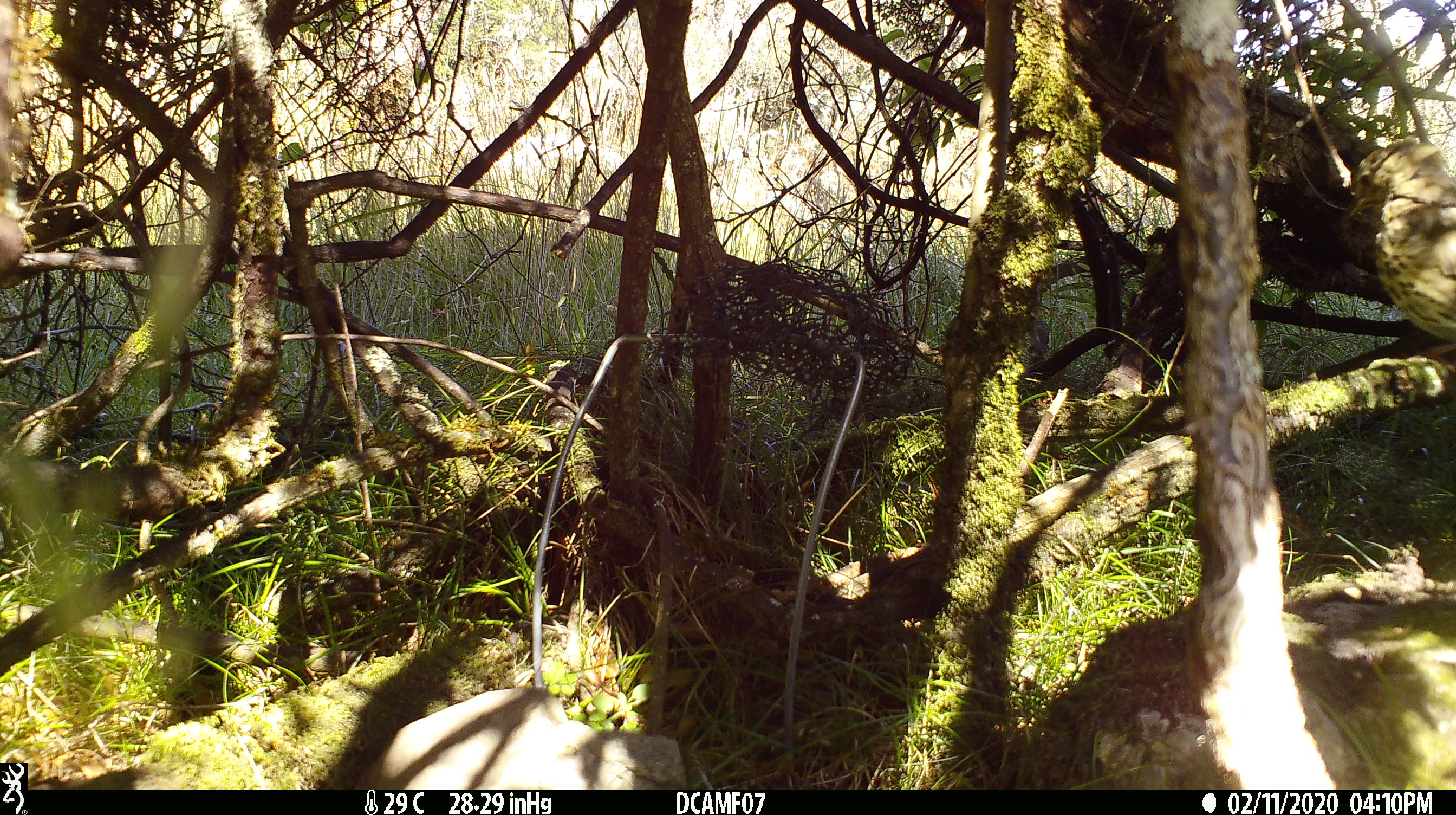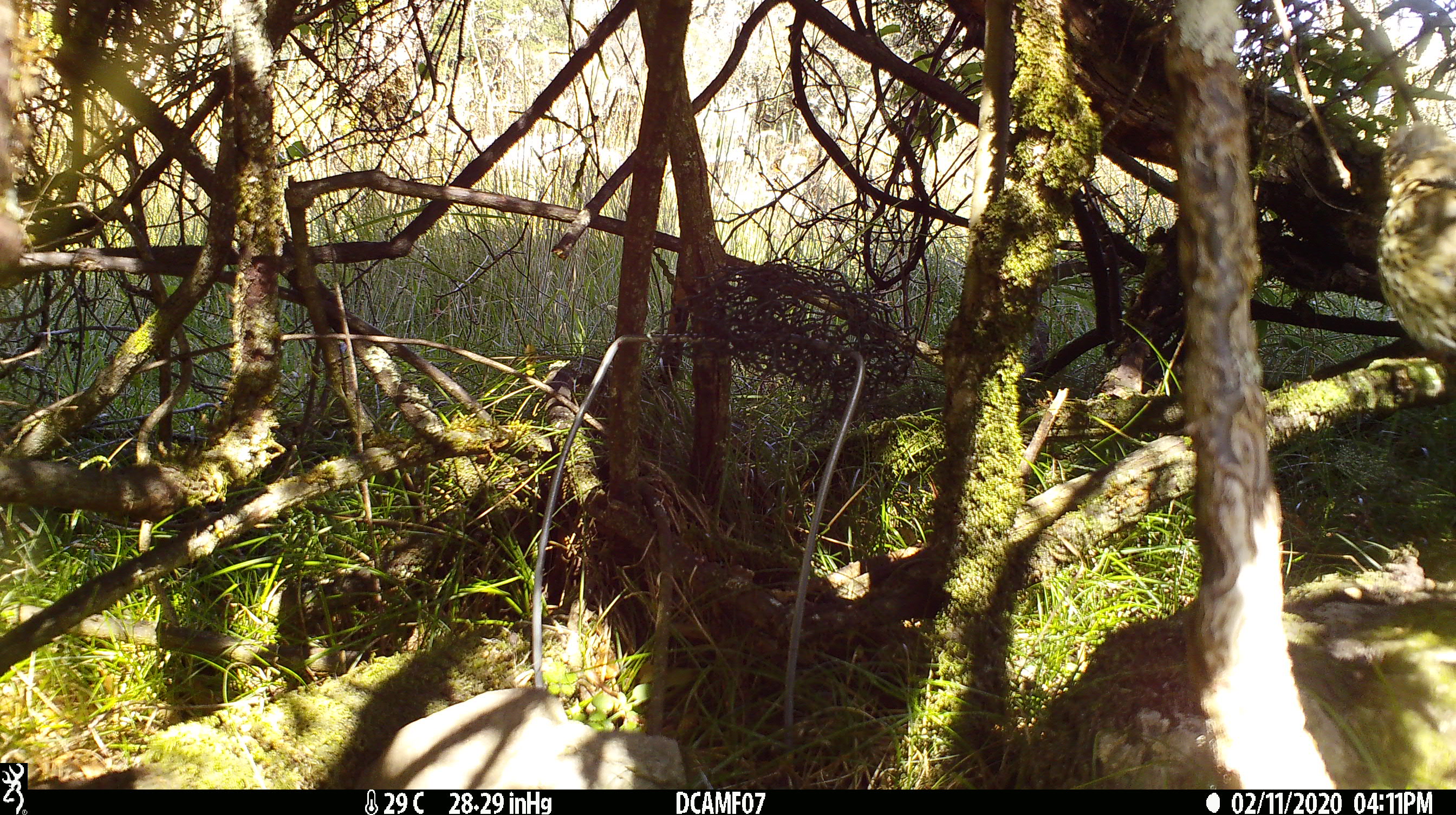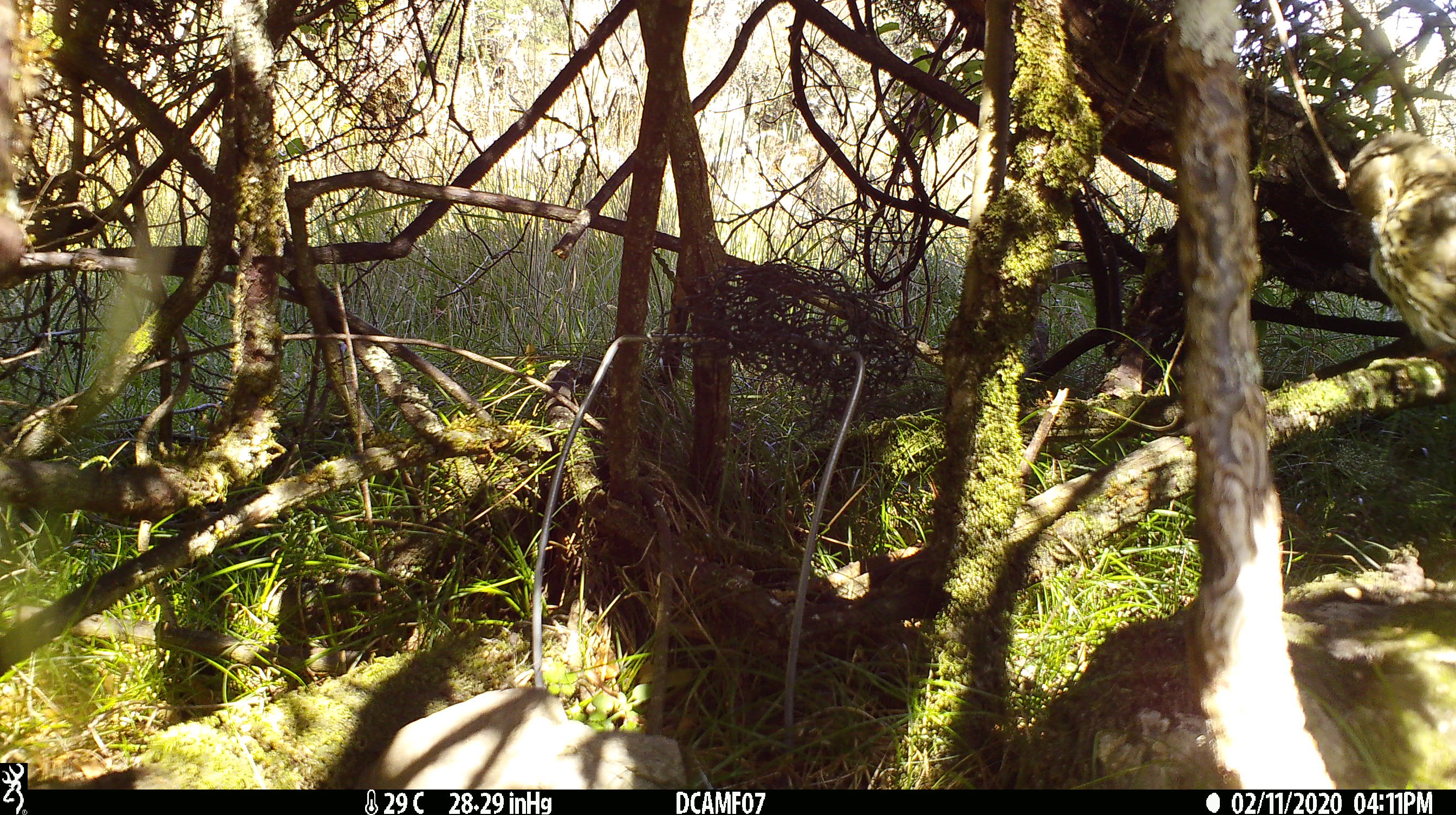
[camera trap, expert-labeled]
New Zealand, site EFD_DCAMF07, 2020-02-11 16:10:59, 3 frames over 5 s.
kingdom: Animalia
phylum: Chordata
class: Aves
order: Passeriformes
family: Turdidae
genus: Turdus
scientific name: Turdus philomelos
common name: song thrush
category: thrush